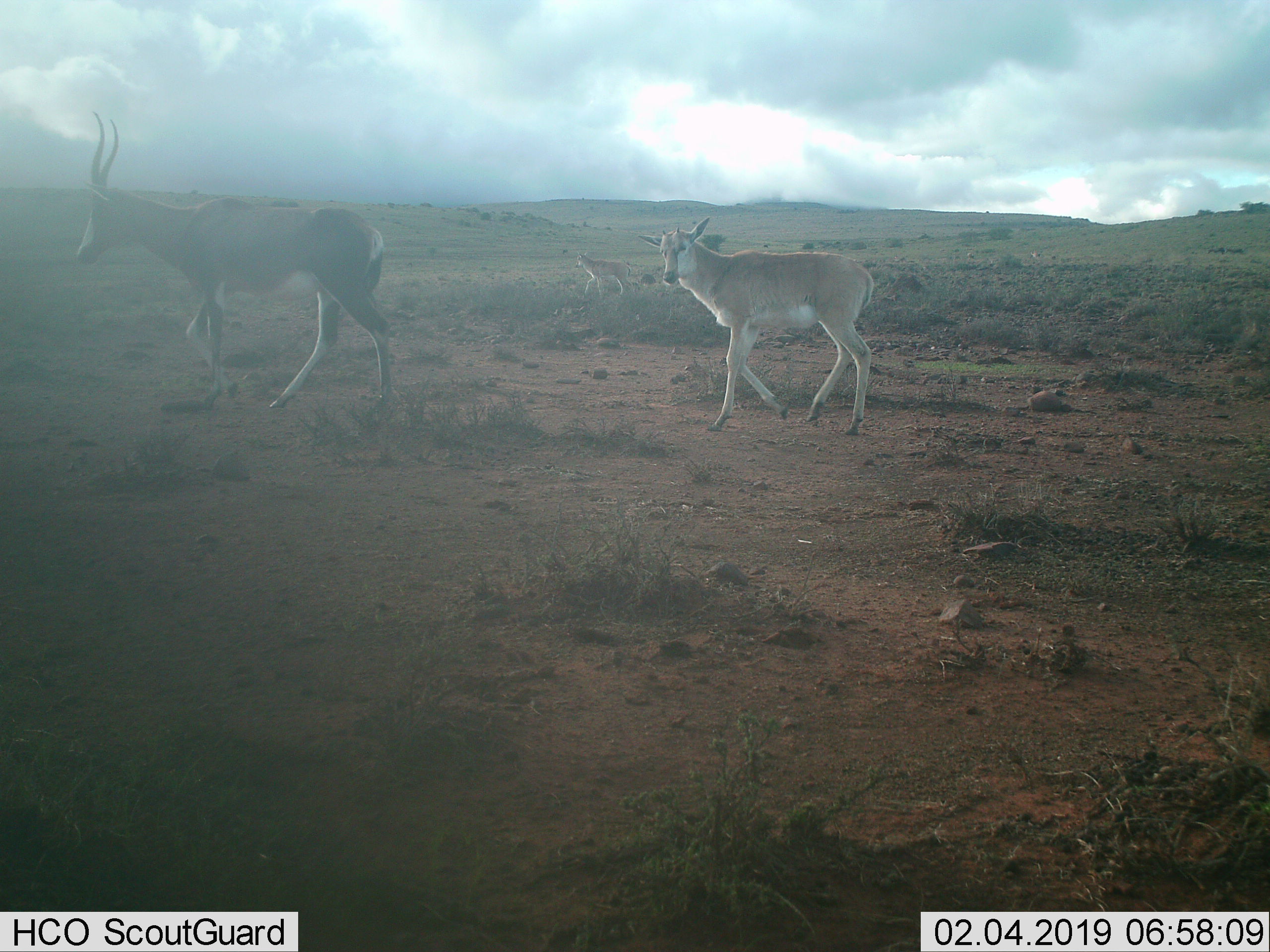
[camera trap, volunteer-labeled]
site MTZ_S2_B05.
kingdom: Animalia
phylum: Chordata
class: Mammalia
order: Artiodactyla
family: Bovidae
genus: Damaliscus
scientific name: Damaliscus pygargus phillipsi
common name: blesbok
Blesbok (Damaliscus pygargus phillipsi), count 3. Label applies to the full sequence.